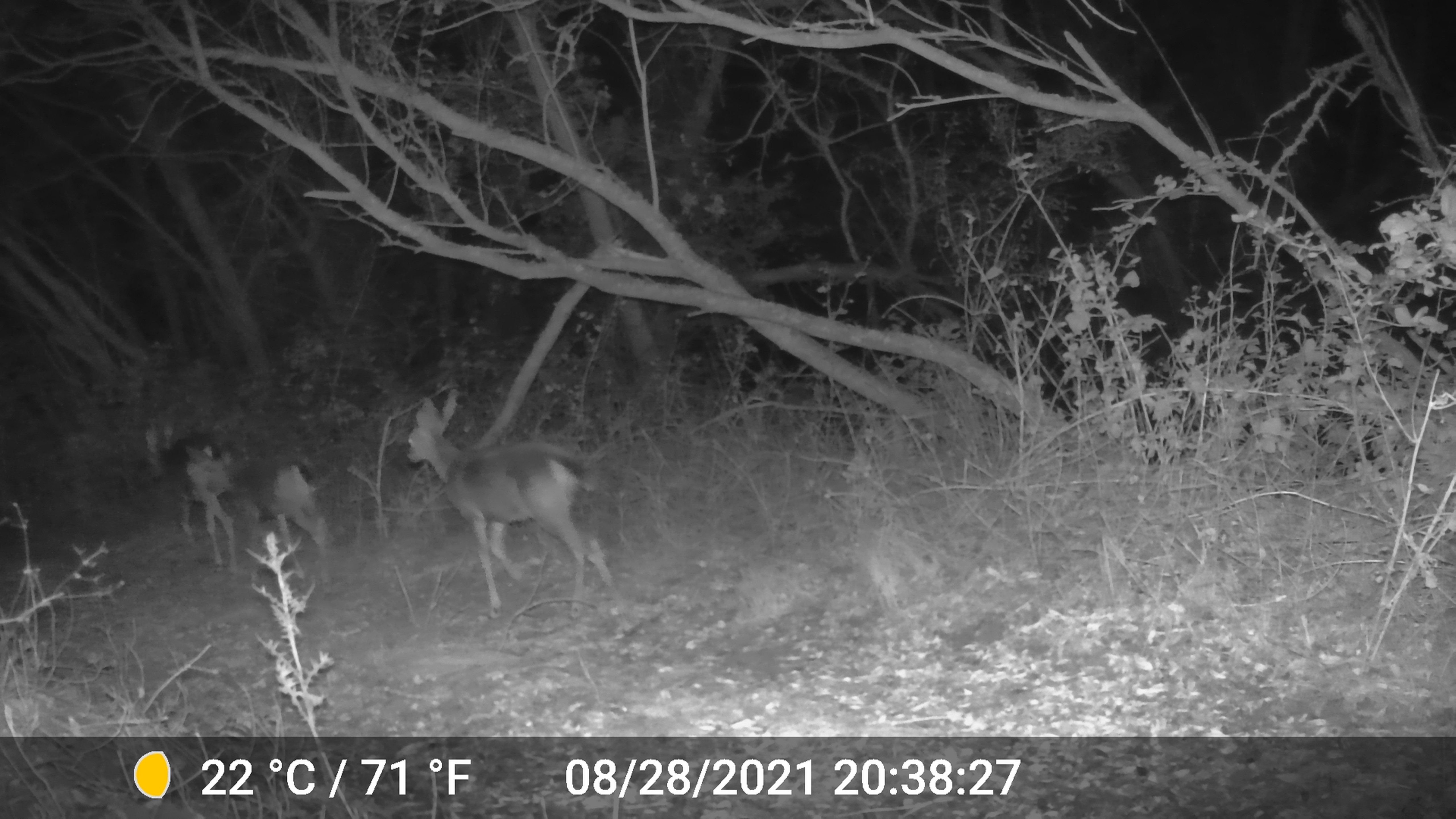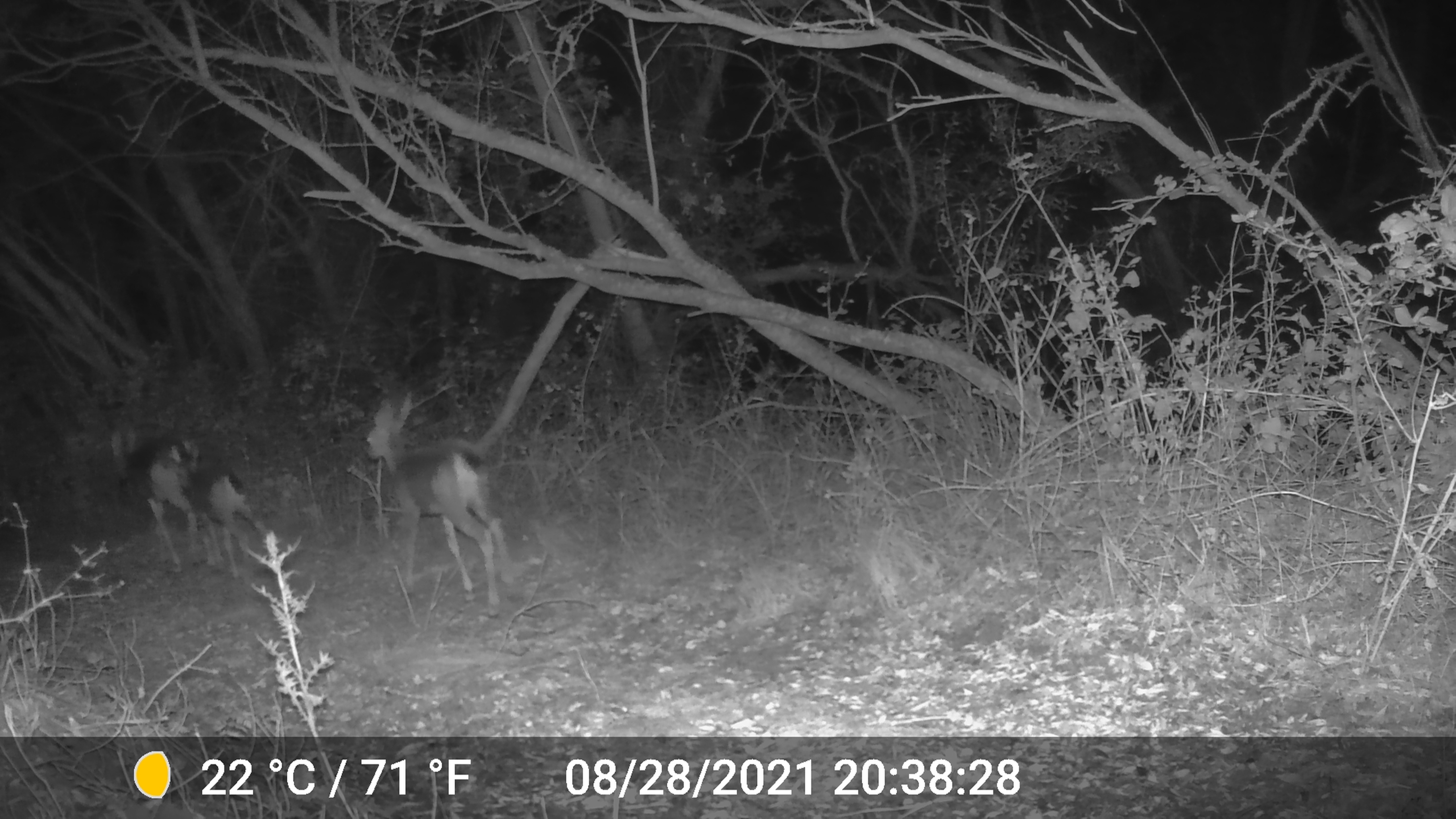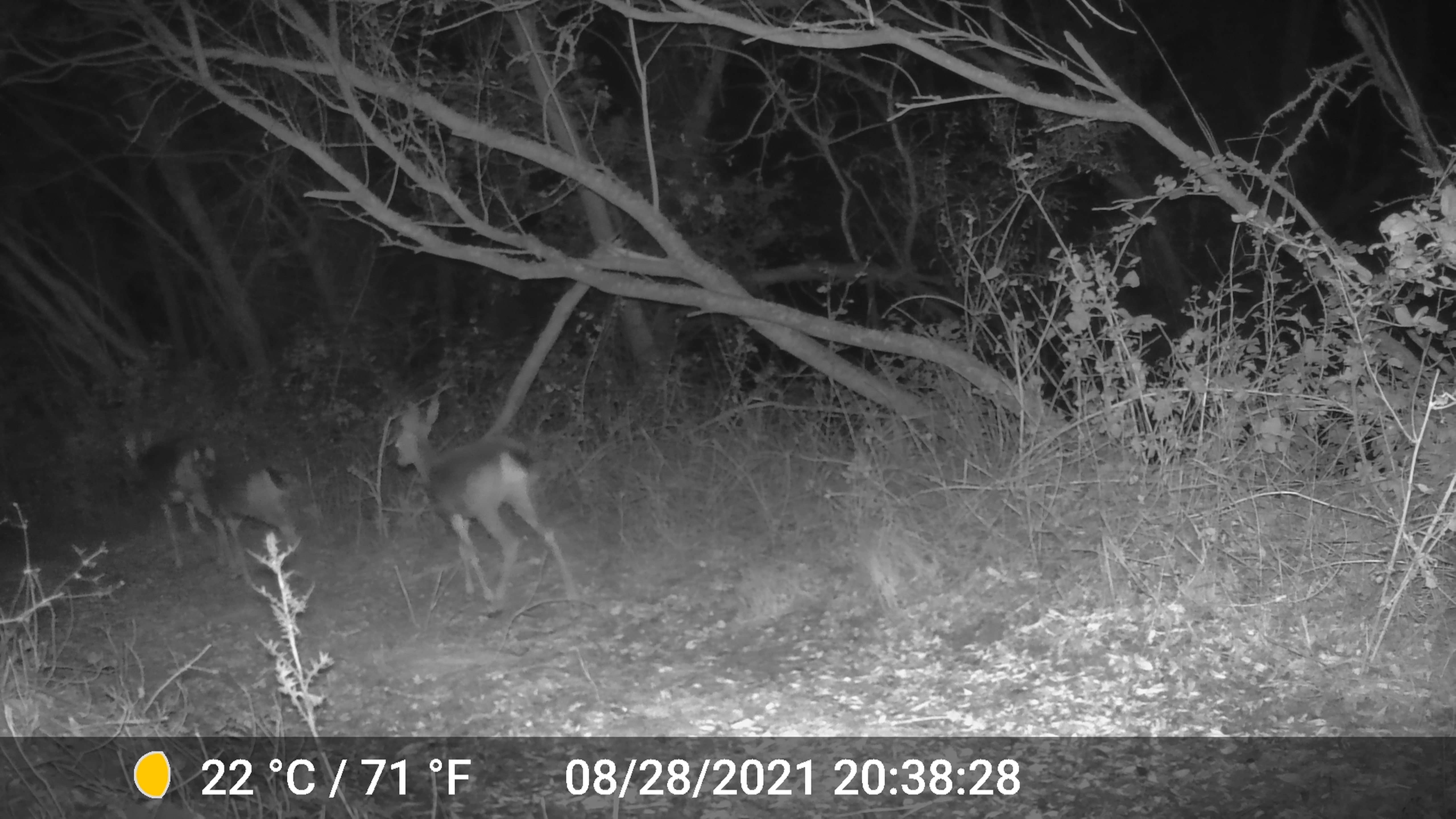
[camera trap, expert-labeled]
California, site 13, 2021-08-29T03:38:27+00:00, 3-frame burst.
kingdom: Animalia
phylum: Chordata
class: Mammalia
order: Artiodactyla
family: Cervidae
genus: Odocoileus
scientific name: Odocoileus hemionus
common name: mule deer